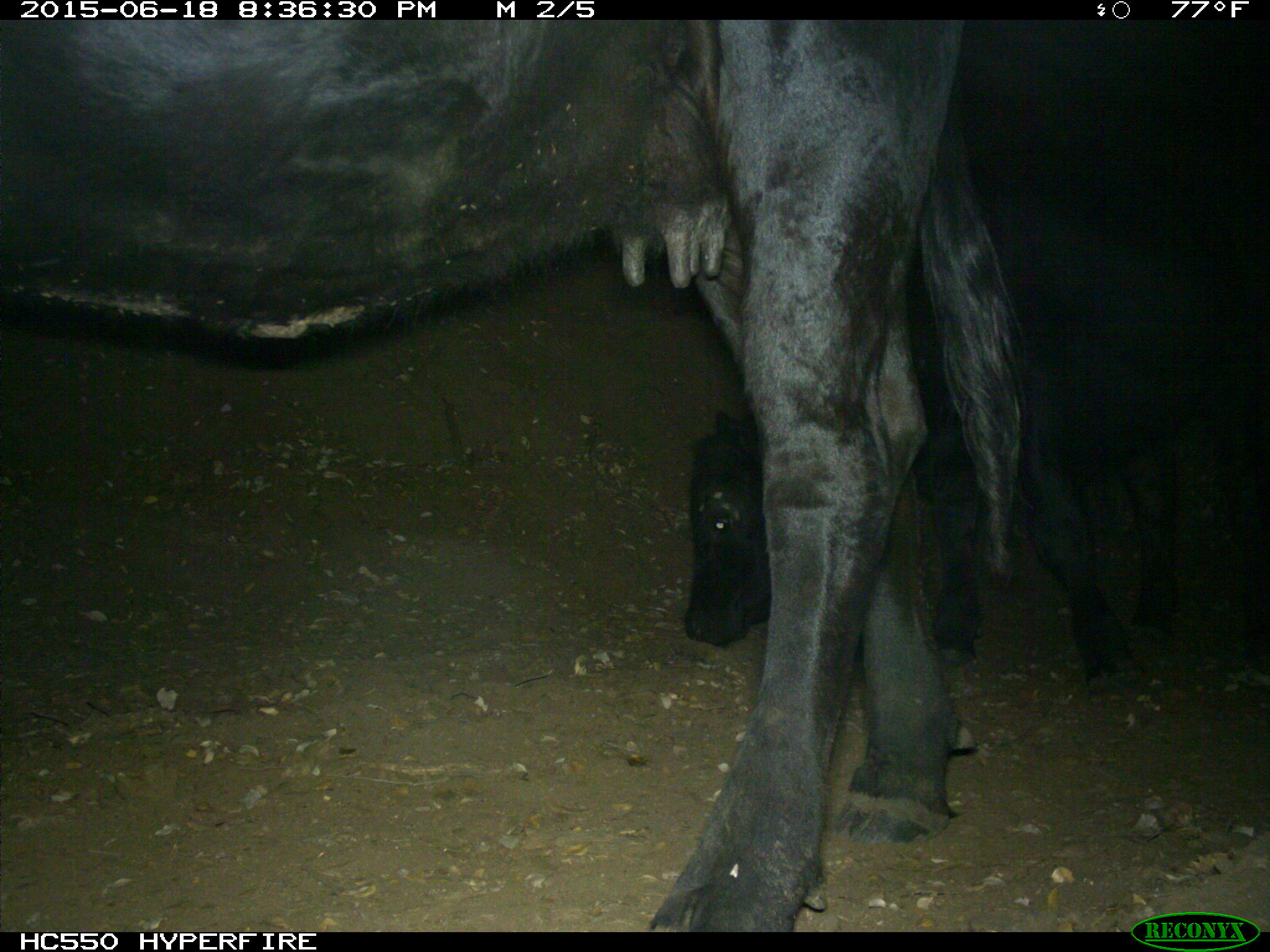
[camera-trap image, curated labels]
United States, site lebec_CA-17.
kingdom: Animalia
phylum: Chordata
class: Mammalia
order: Artiodactyla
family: Bovidae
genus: Bos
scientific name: Bos taurus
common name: domestic cow